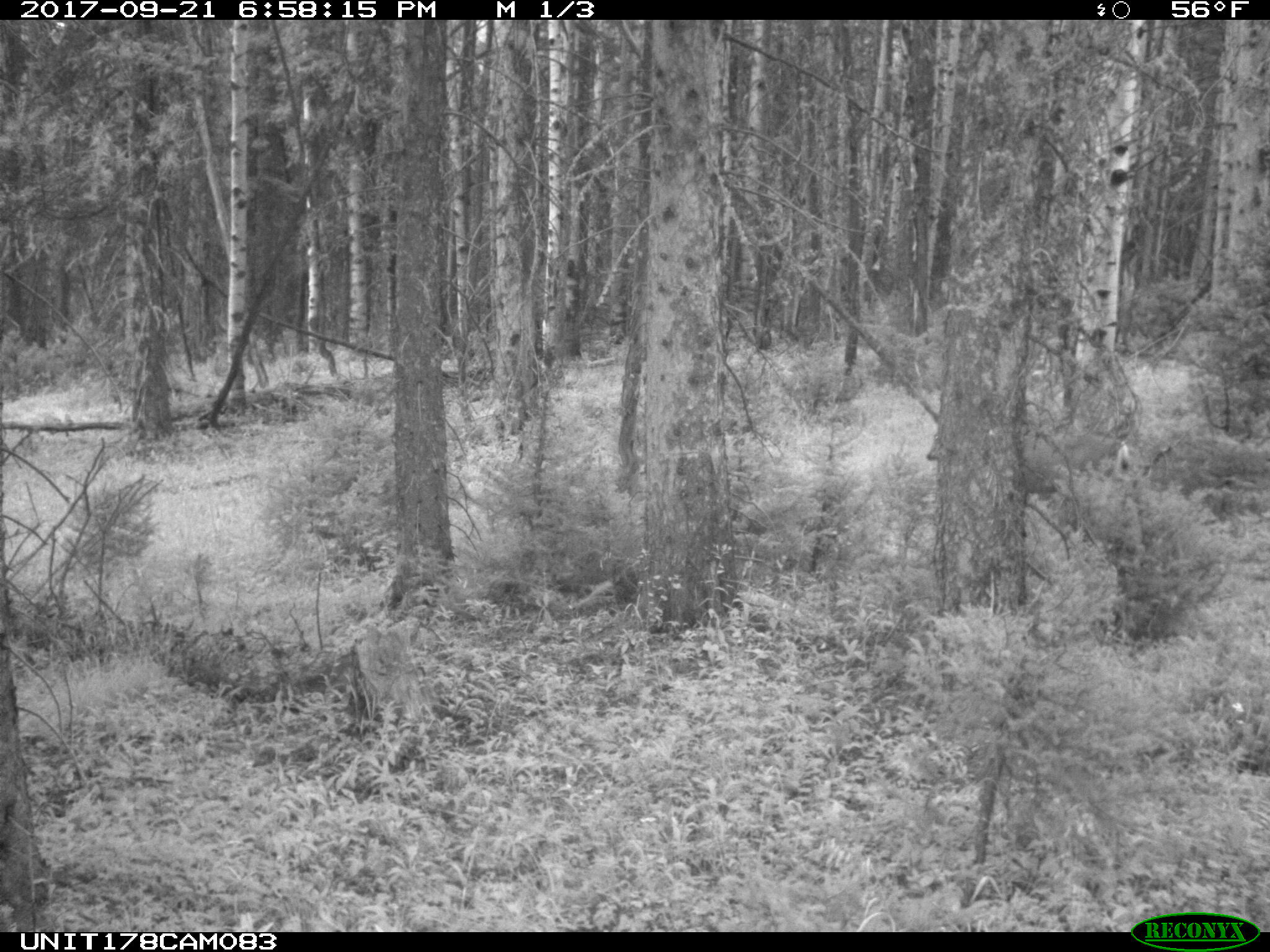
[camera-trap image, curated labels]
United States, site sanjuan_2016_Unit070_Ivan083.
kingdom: Animalia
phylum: Chordata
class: Mammalia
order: Artiodactyla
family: Cervidae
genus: Odocoileus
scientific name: Odocoileus hemionus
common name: mule deer